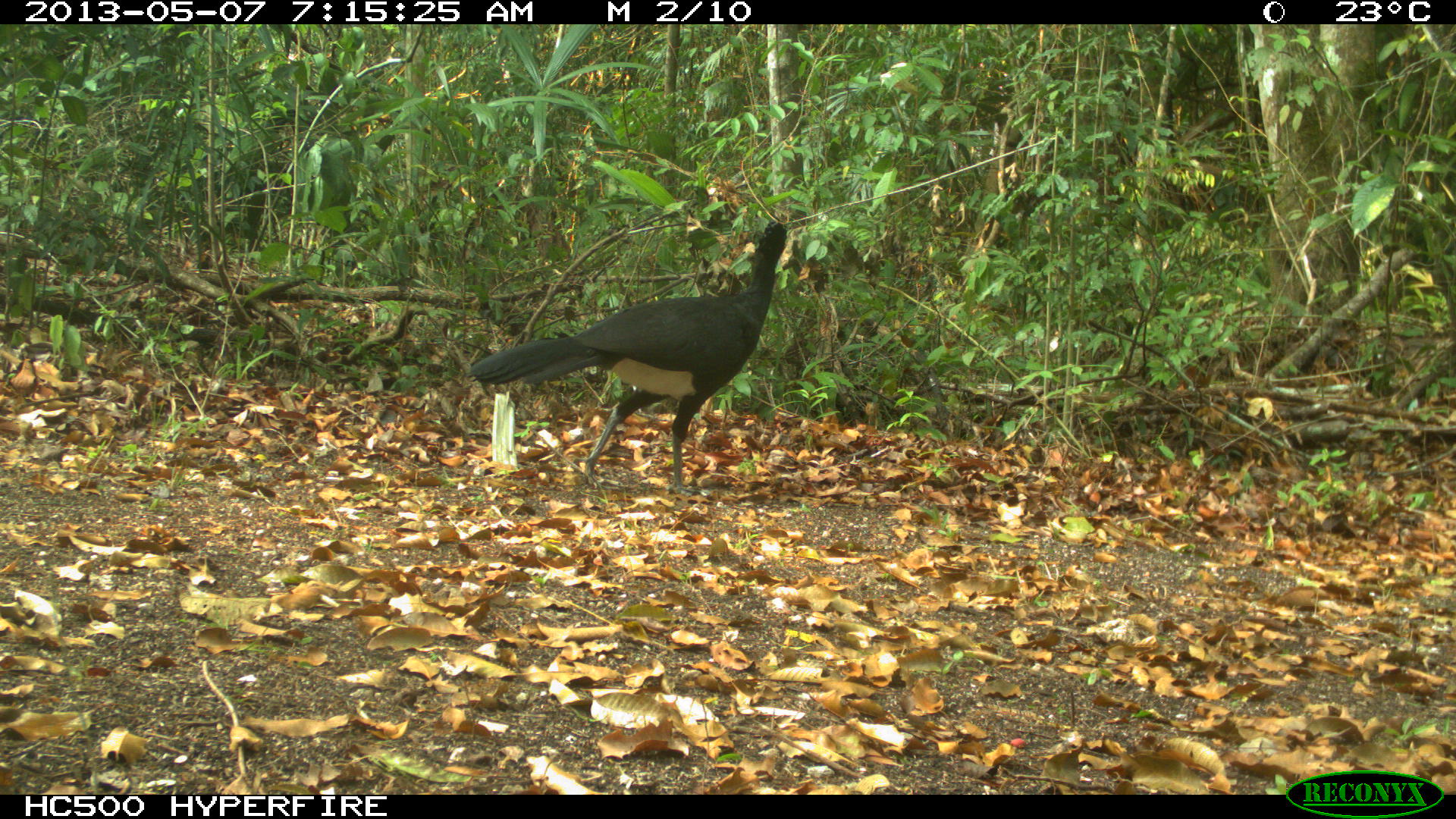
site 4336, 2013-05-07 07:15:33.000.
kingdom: Animalia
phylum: Chordata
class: Aves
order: Galliformes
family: Cracidae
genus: Crax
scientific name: Crax rubra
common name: great curassow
Crax rubra (great curassow), count 1, sex male.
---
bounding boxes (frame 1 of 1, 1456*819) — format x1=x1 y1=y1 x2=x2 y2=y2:
crax rubra: x1=466 y1=219 x2=788 y2=496